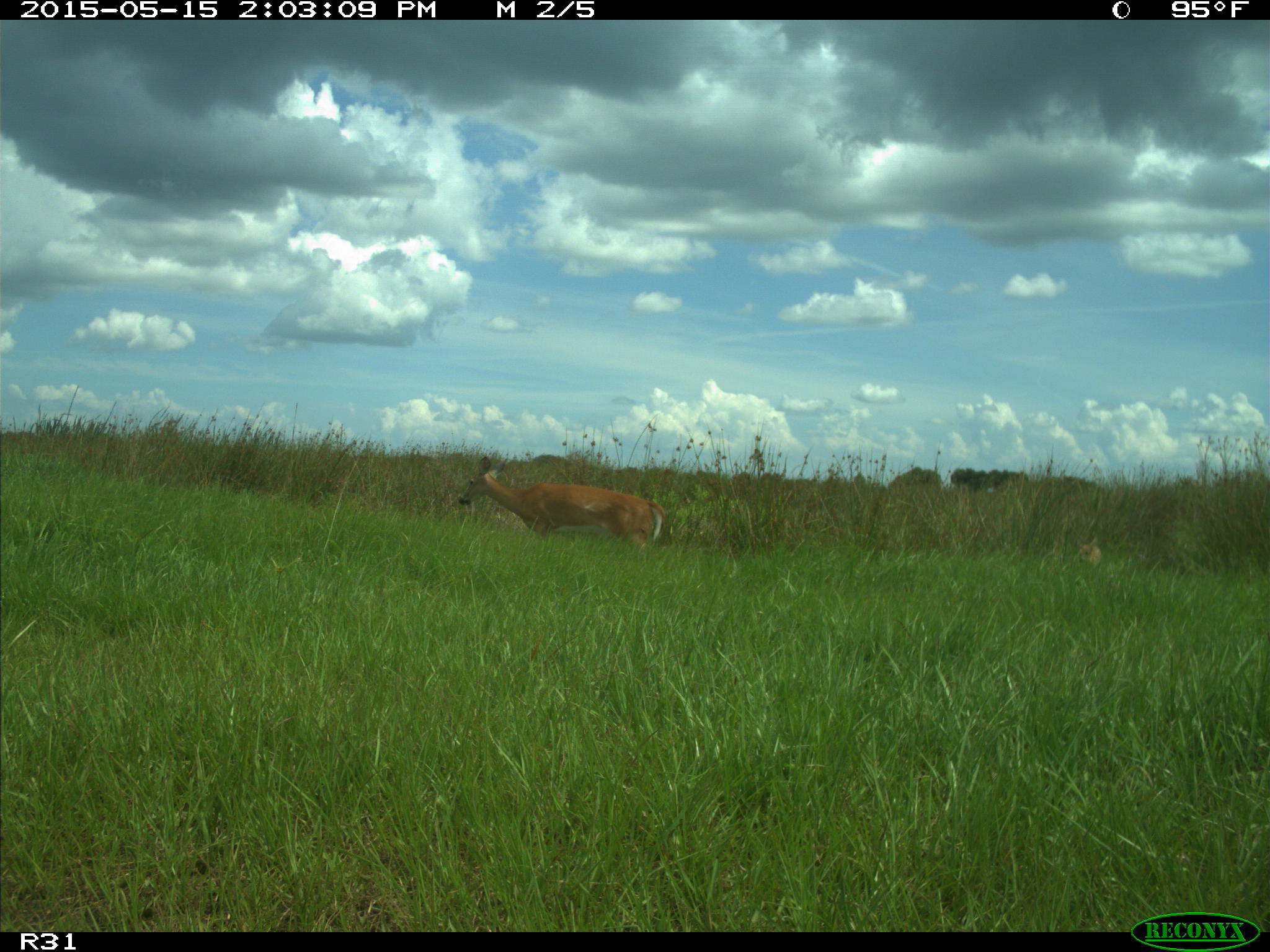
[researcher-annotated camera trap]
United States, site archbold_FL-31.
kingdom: Animalia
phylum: Chordata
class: Mammalia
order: Artiodactyla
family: Cervidae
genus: Odocoileus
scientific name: Odocoileus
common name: deer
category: unidentified deer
Unidentified deer (deer) (Odocoileus).